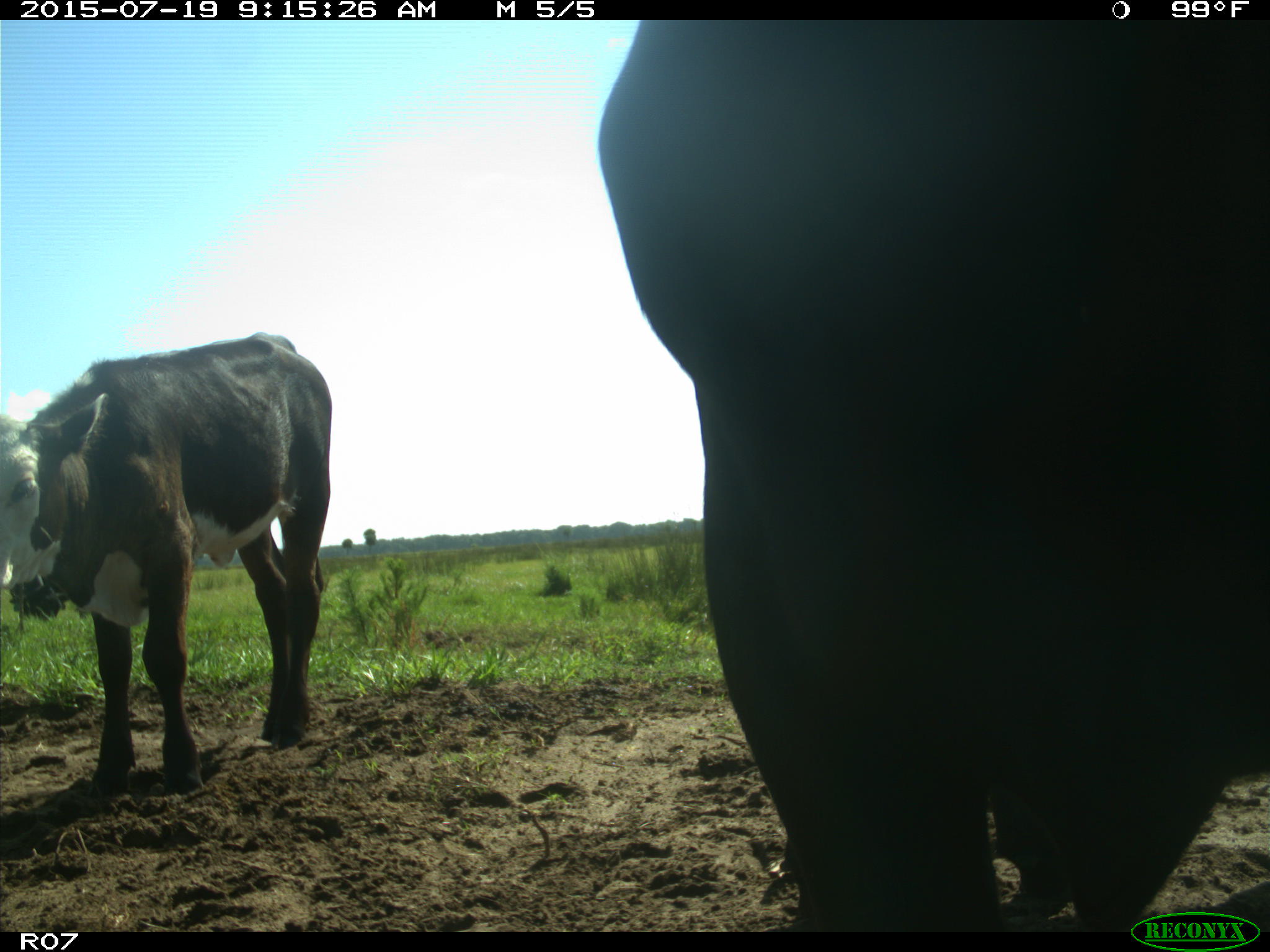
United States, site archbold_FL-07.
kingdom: Animalia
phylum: Chordata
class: Mammalia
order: Artiodactyla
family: Bovidae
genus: Bos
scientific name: Bos taurus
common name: domestic cow